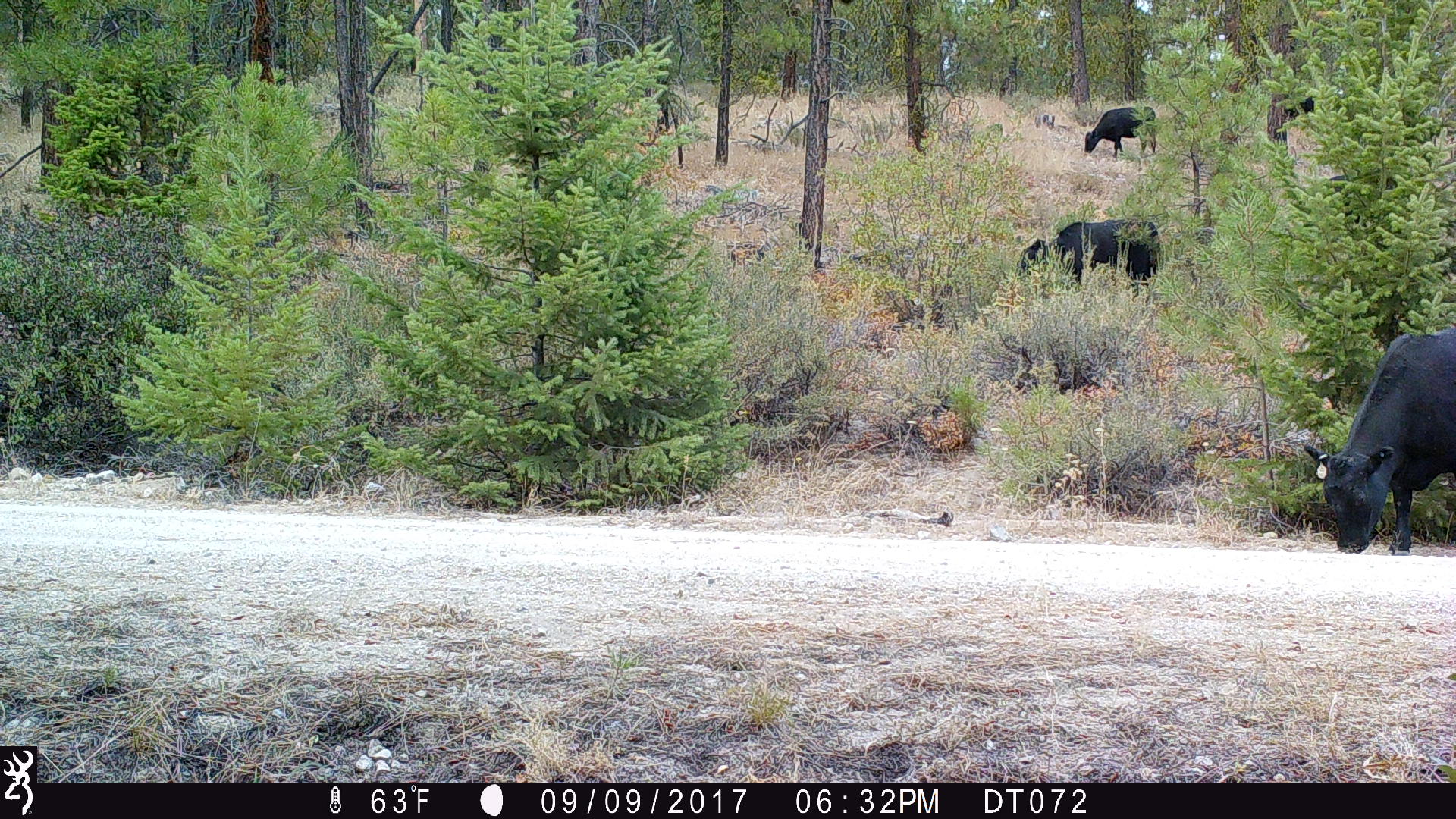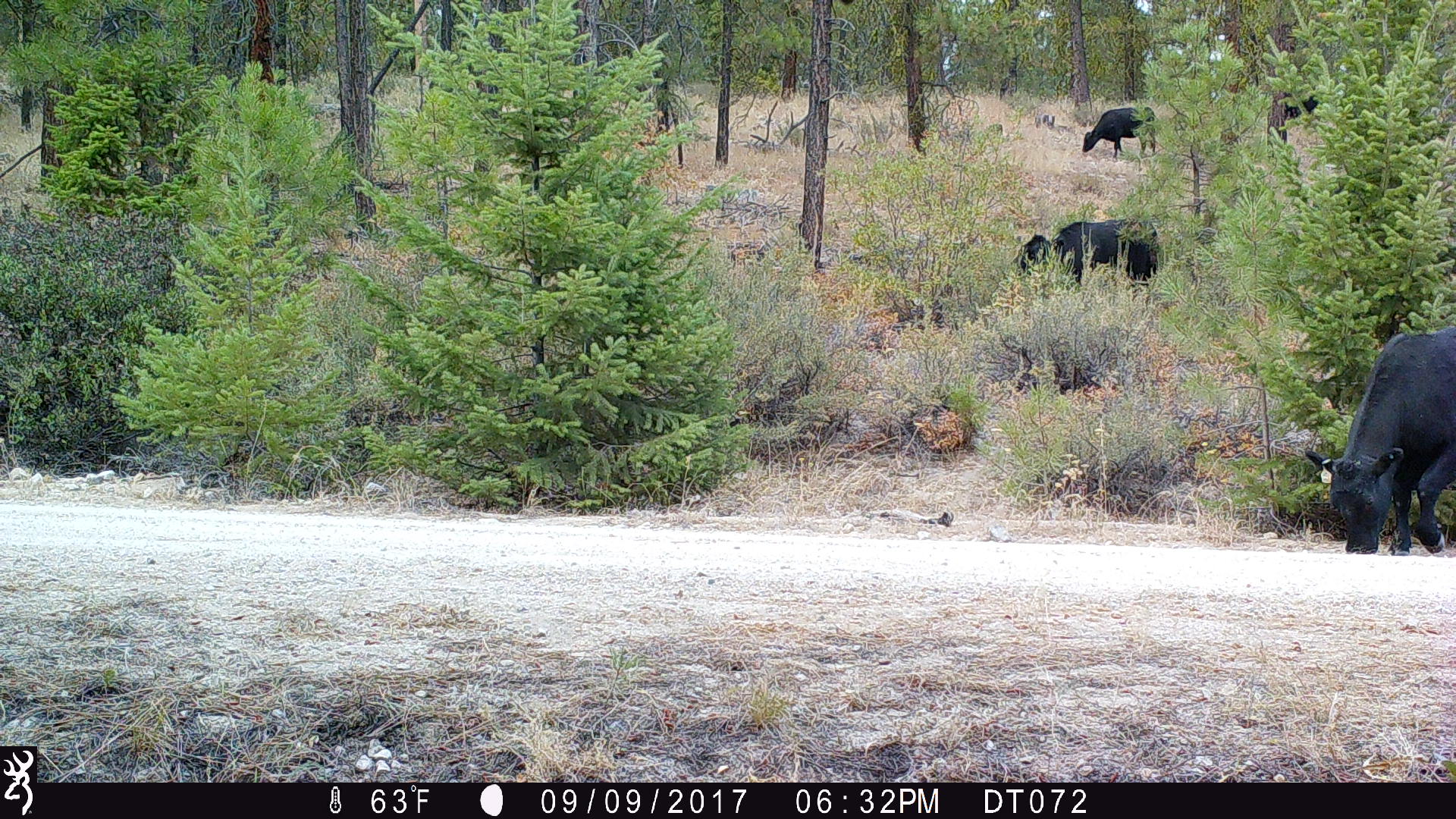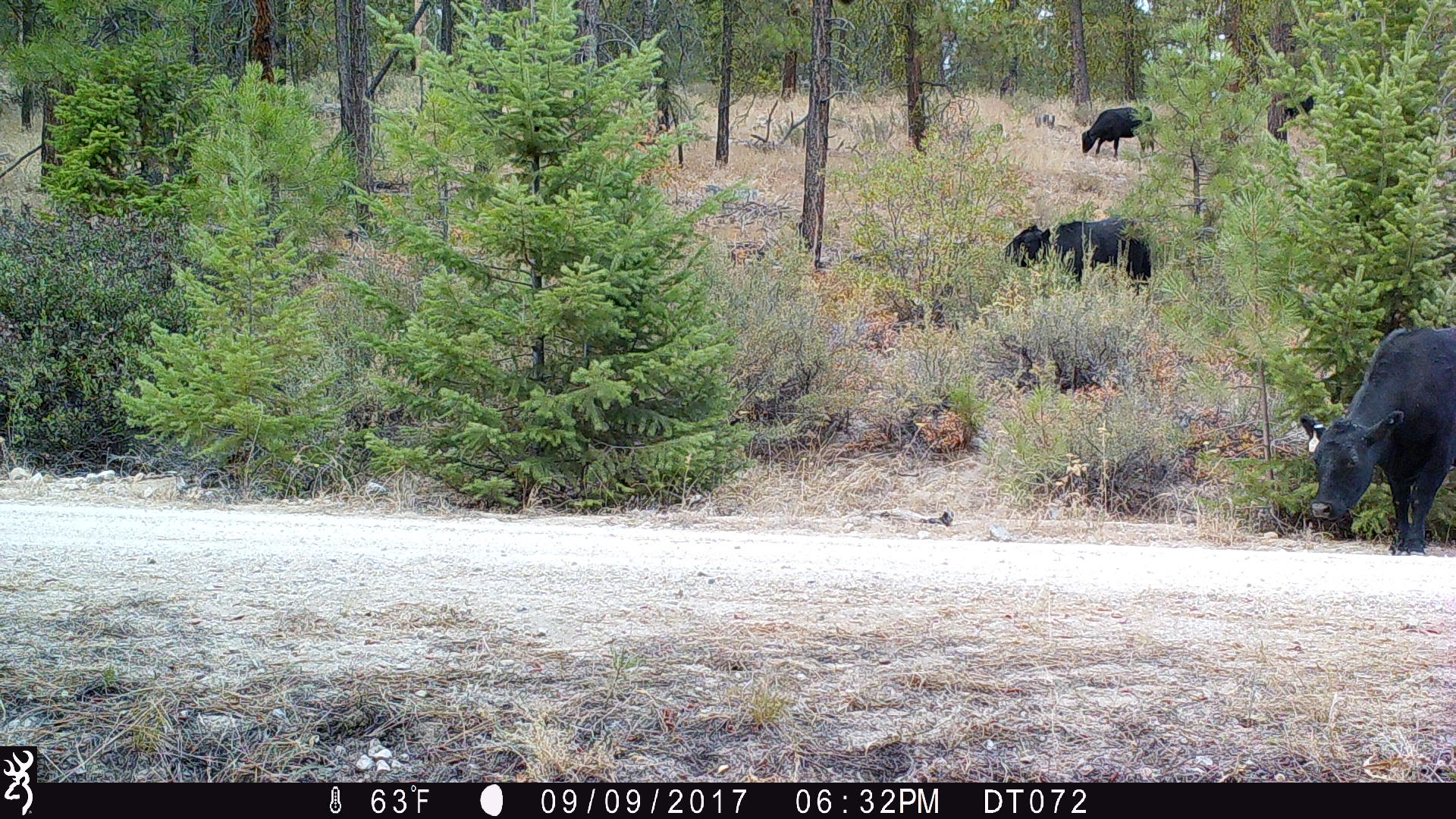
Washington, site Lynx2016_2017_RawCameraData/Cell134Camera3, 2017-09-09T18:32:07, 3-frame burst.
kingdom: Animalia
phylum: Chordata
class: Mammalia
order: Artiodactyla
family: Bovidae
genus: Bos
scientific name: Bos taurus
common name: domestic cattle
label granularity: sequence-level